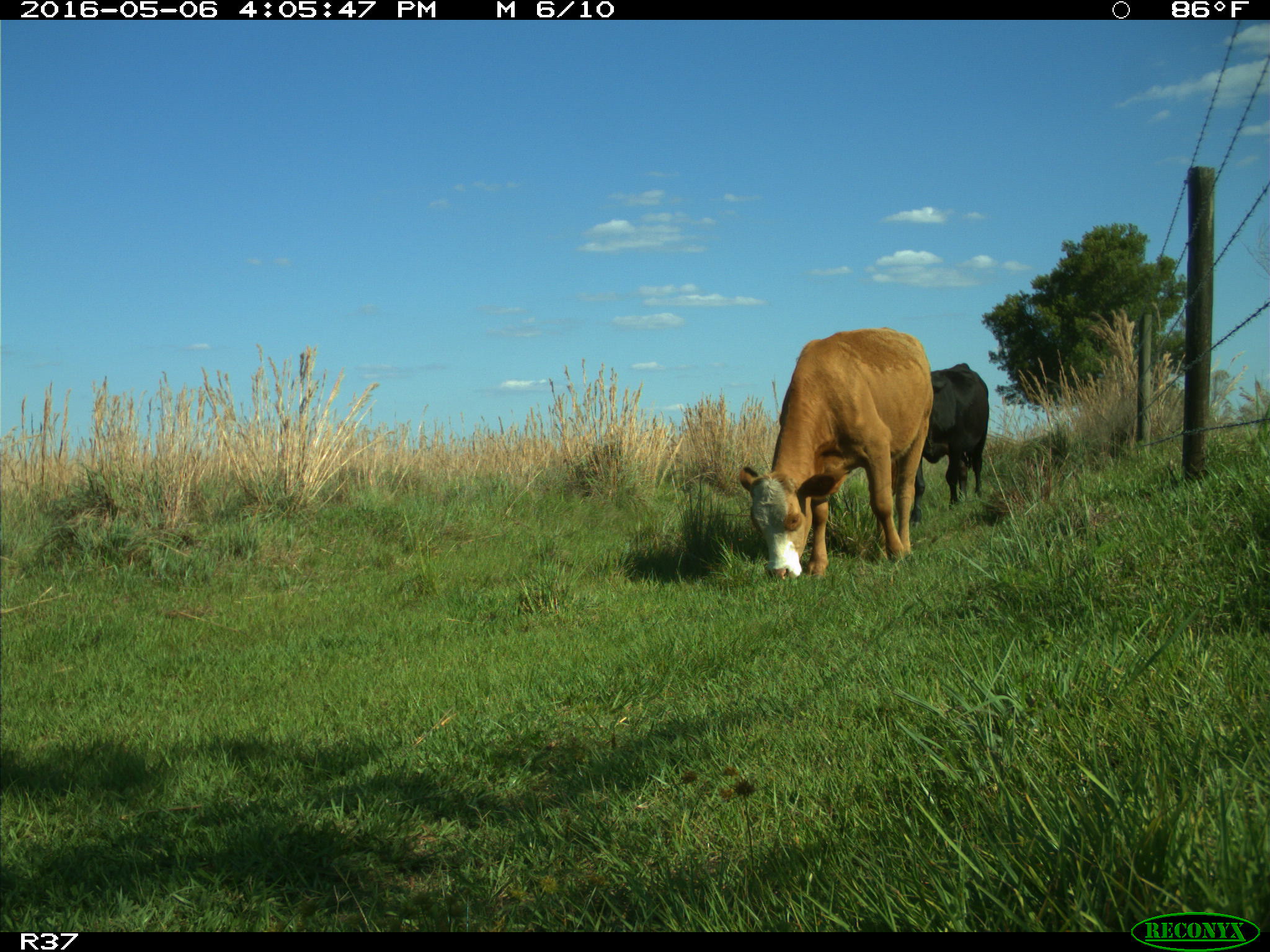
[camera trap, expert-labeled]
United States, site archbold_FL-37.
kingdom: Animalia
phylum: Chordata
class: Mammalia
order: Artiodactyla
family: Bovidae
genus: Bos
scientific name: Bos taurus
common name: domestic cow